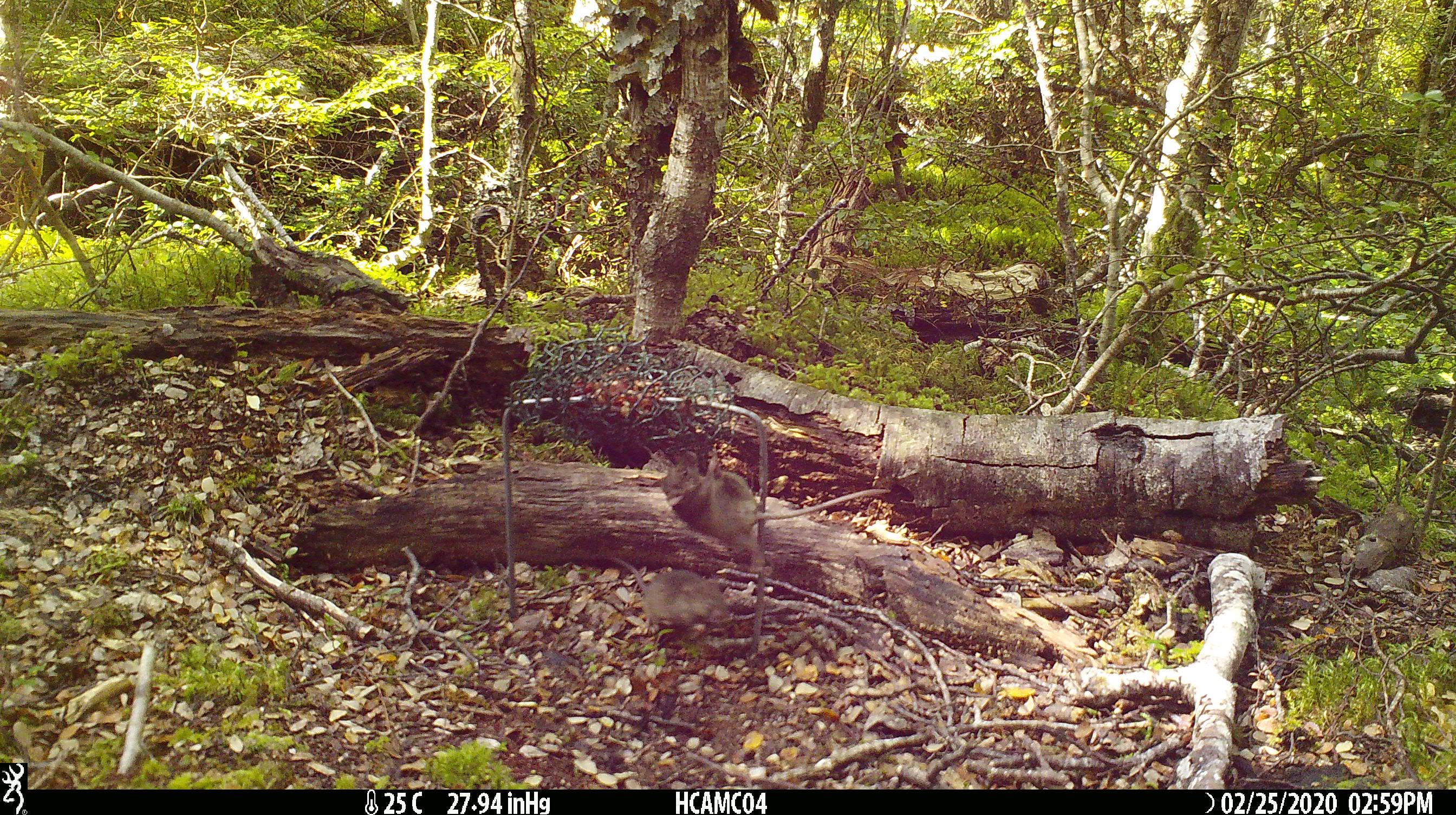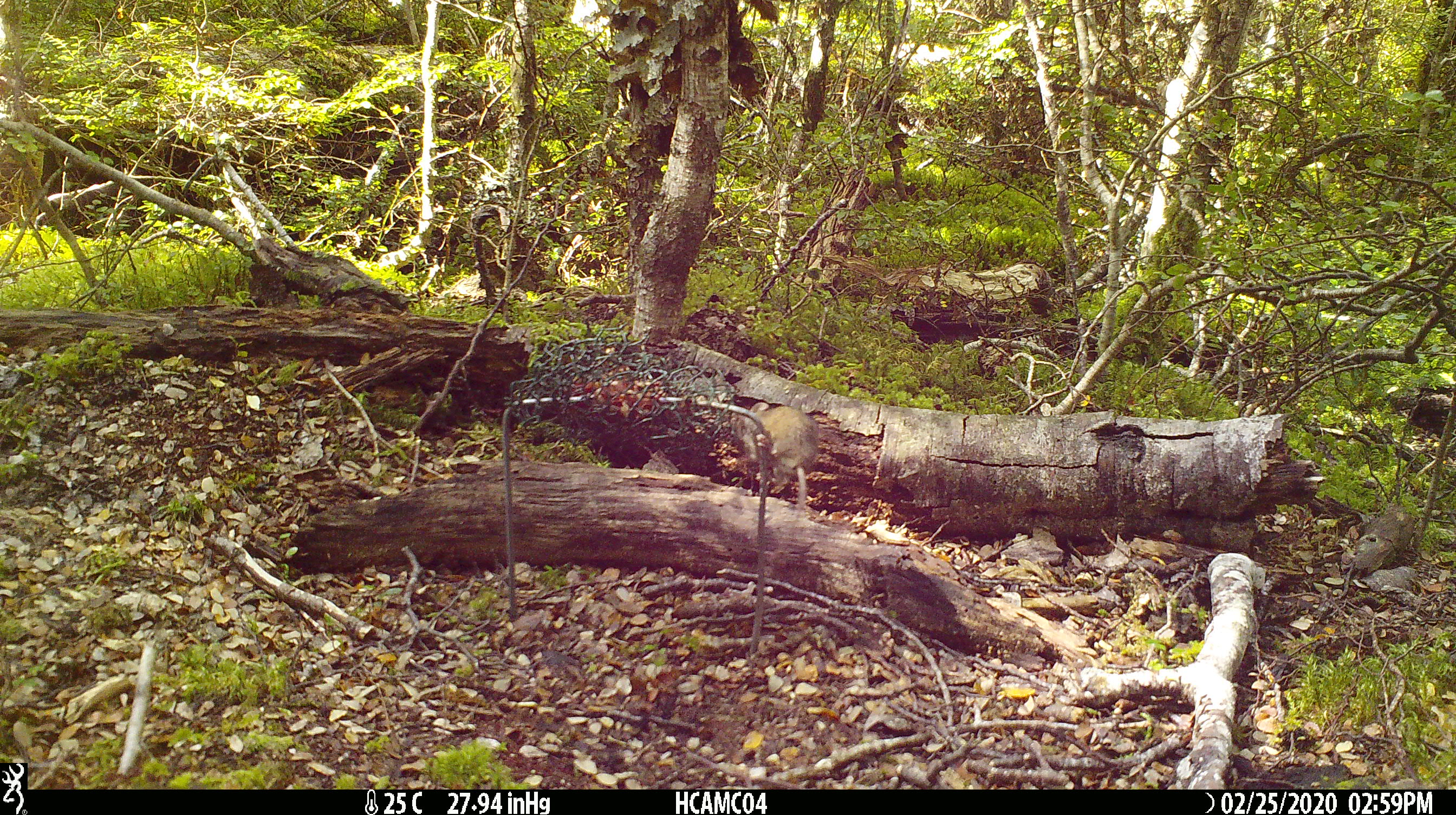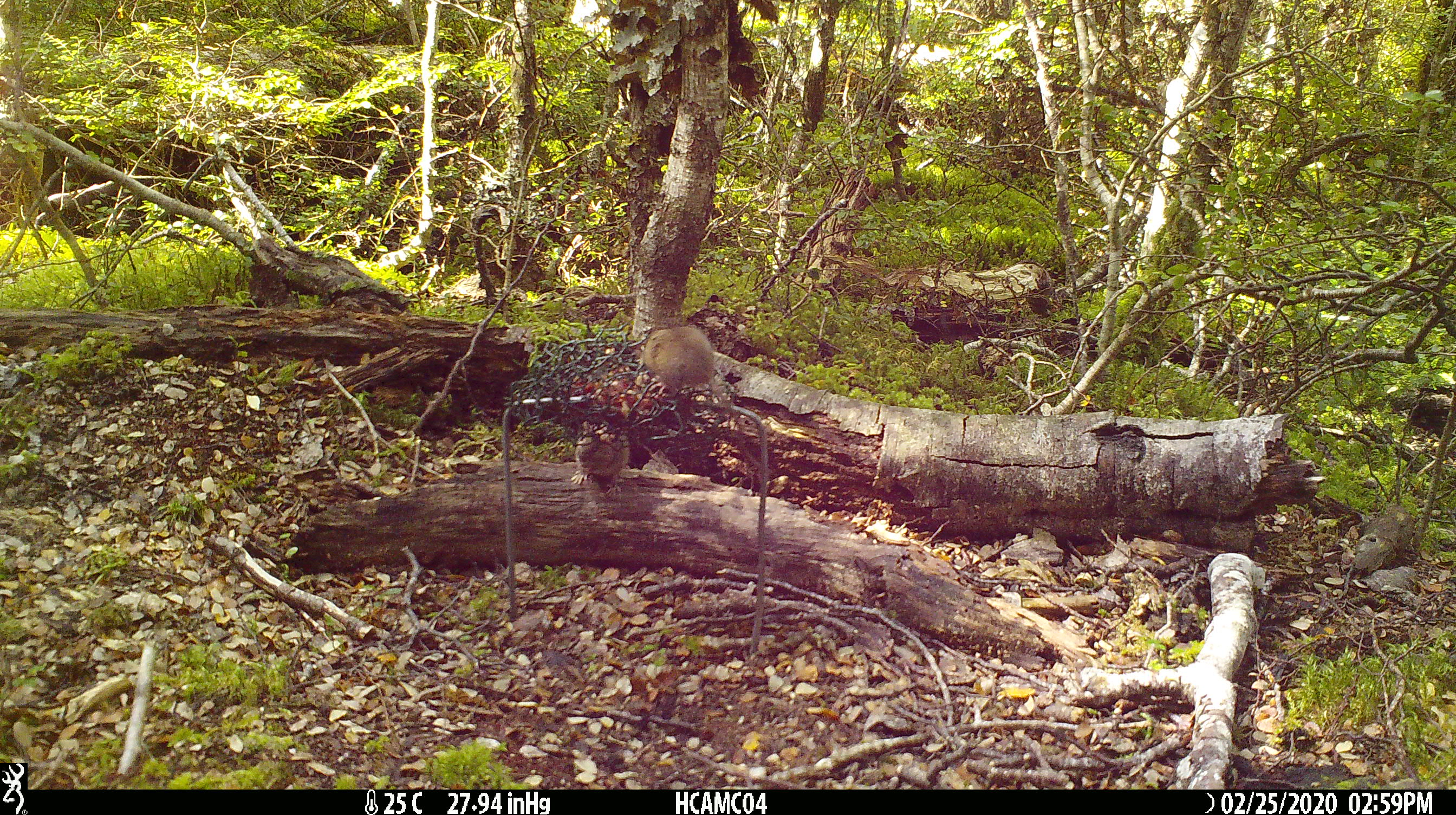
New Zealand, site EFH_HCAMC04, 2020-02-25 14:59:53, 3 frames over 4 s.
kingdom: Animalia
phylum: Chordata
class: Mammalia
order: Rodentia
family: Muridae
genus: Mus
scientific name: Mus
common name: mouse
Mouse (Mus).